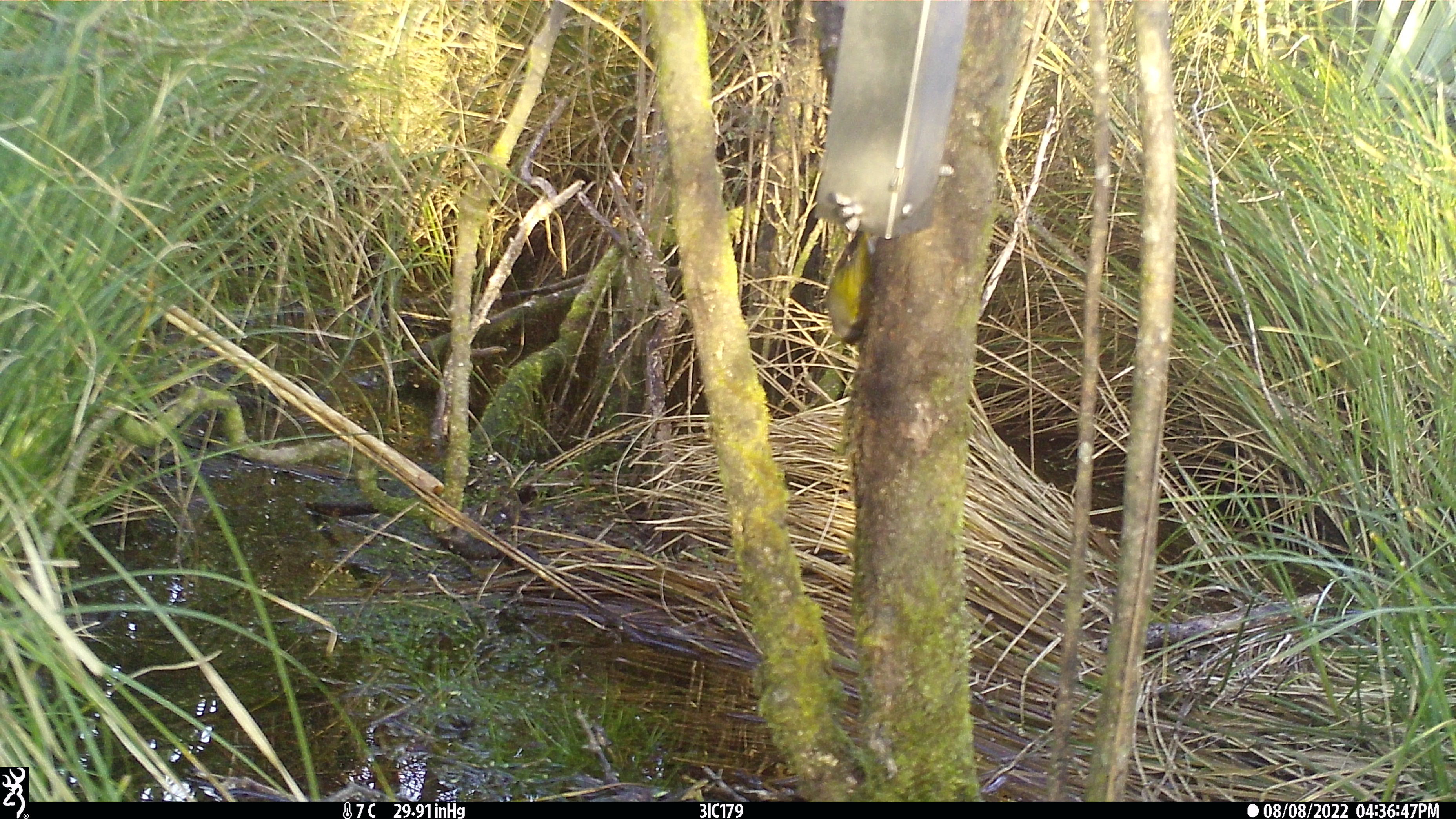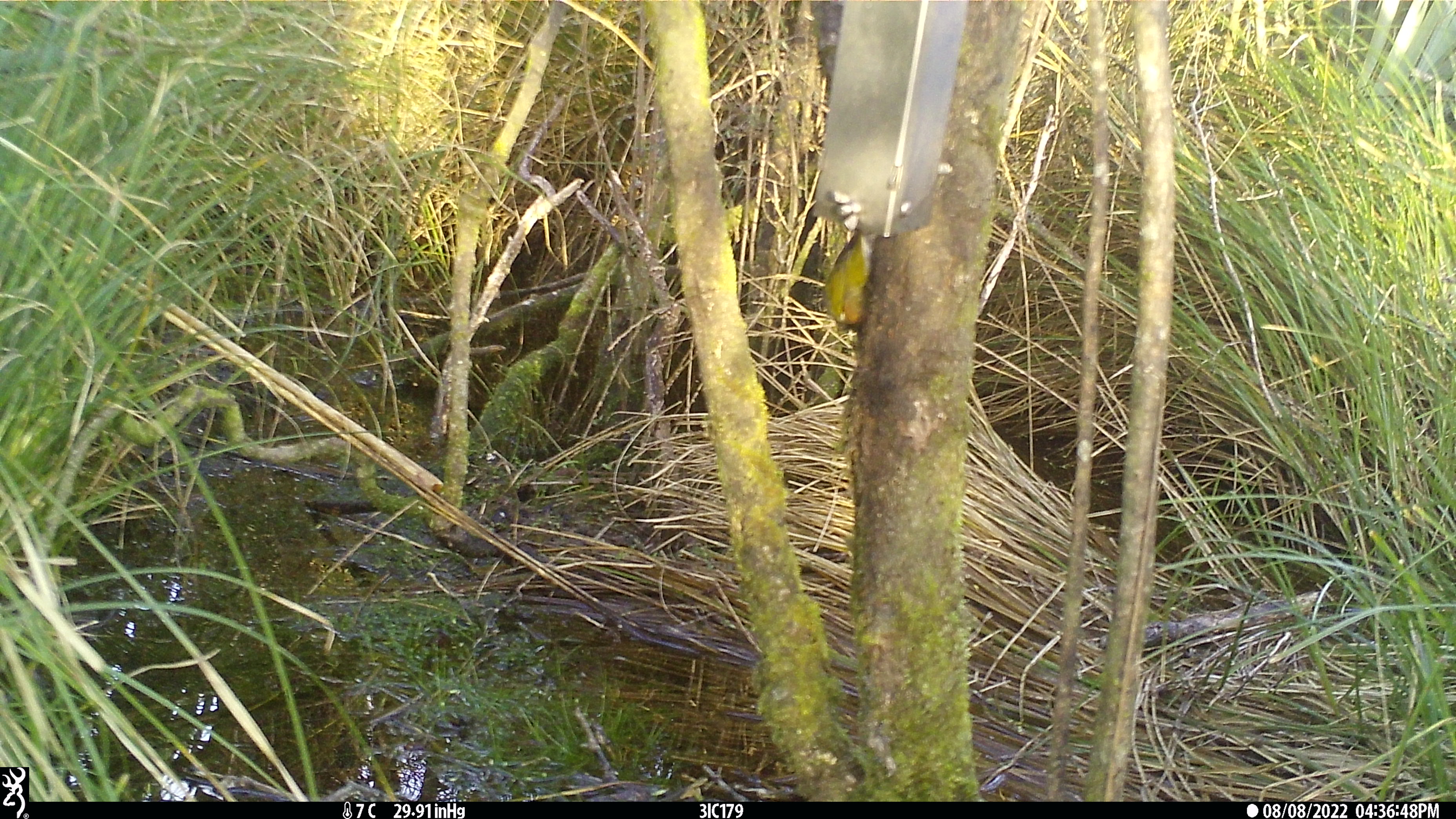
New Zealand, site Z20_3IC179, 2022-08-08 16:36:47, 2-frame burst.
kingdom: Animalia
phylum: Chordata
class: Aves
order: Passeriformes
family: Zosteropidae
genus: Zosterops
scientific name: Zosterops lateralis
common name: silvereye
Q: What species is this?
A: Silvereye (Zosterops lateralis).